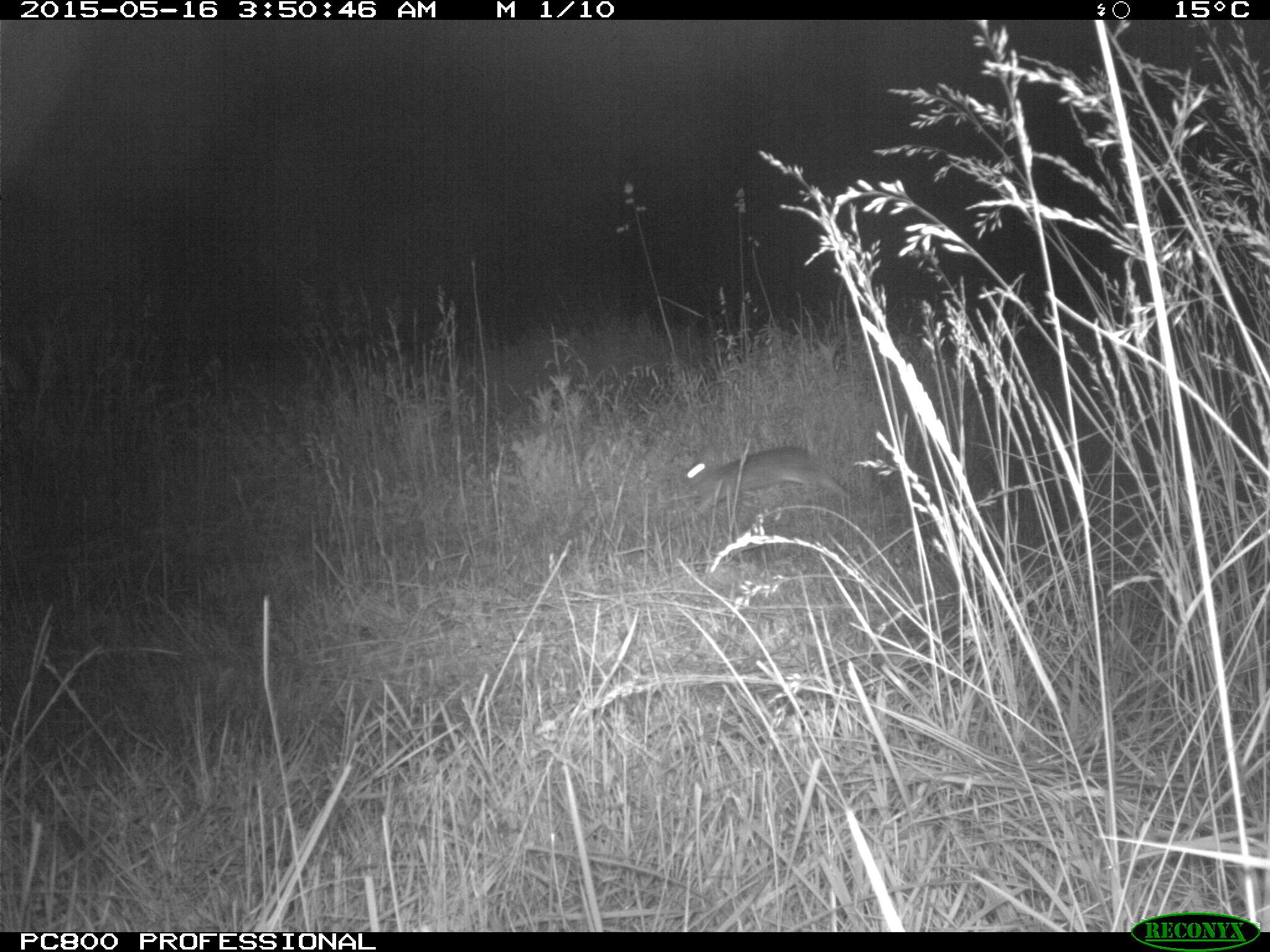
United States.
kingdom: Animalia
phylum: Chordata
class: Mammalia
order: Lagomorpha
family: Leporidae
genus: Sylvilagus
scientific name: Sylvilagus floridanus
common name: eastern cottontail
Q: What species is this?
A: Eastern Cottontail (Sylvilagus floridanus).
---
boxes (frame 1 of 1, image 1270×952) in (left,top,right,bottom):
Eastern Cottontail: (670,433,856,526)